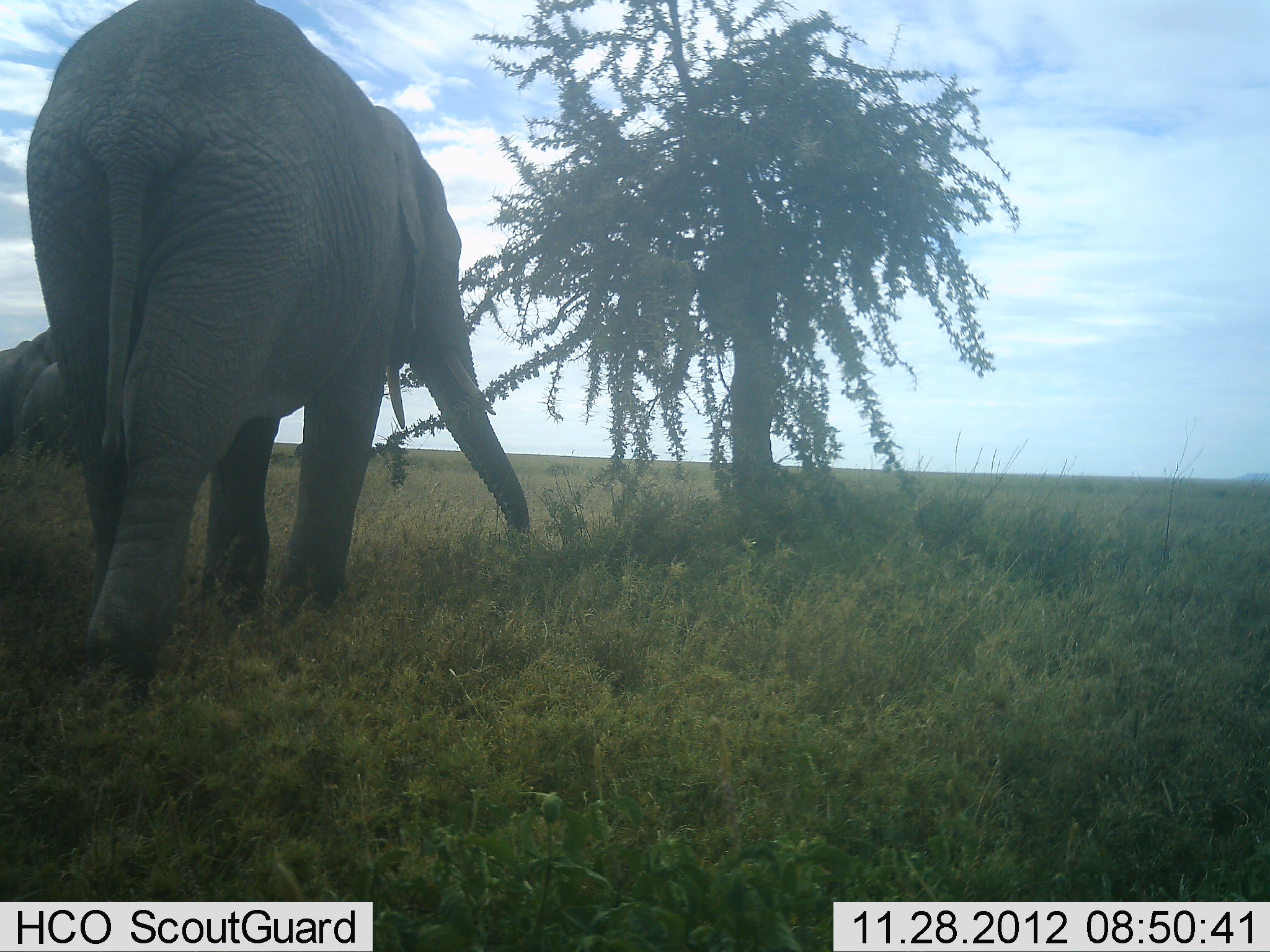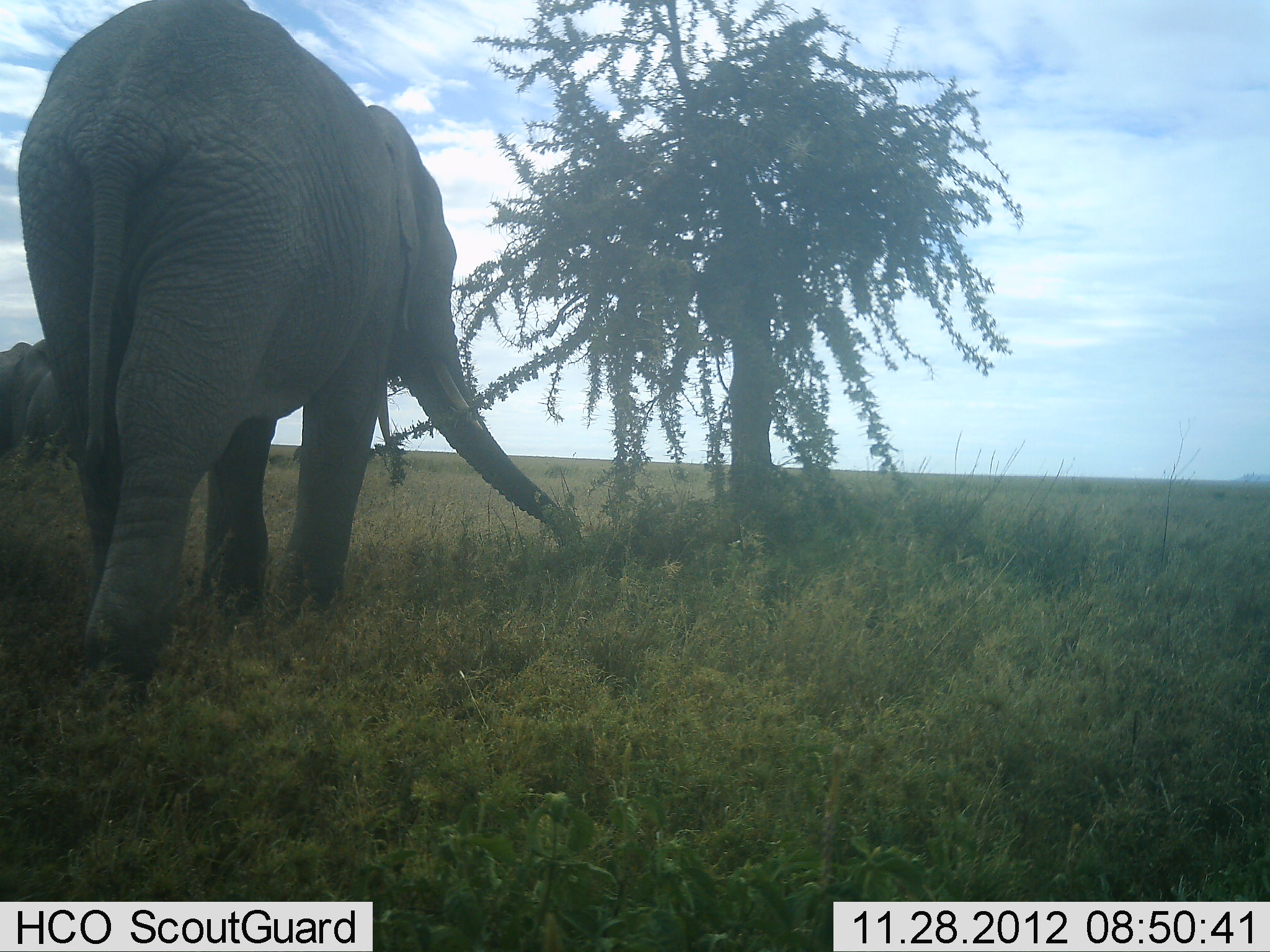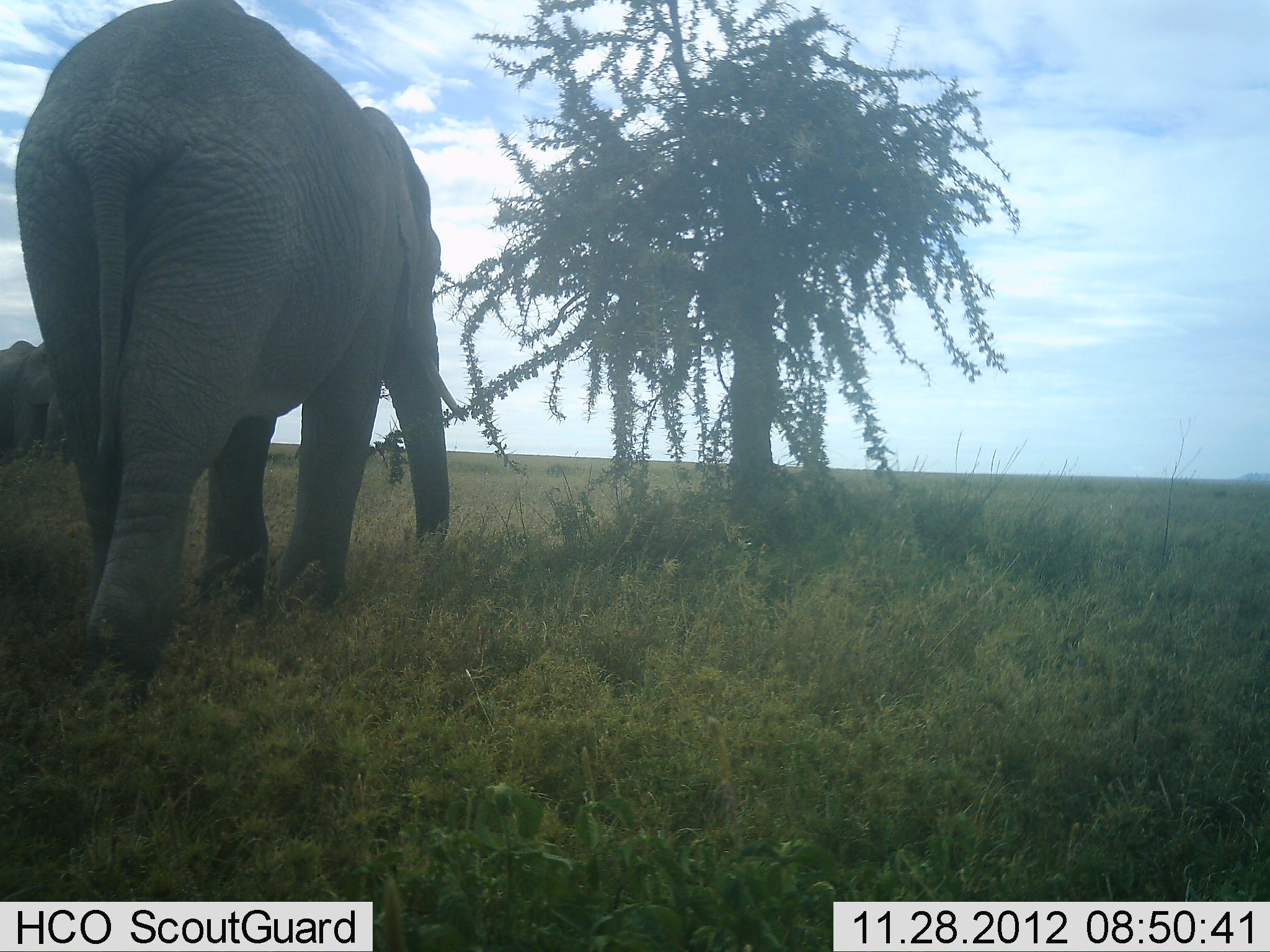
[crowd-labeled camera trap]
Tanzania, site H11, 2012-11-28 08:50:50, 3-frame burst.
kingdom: Animalia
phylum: Chordata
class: Mammalia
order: Proboscidea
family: Elephantidae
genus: Loxodonta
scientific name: Loxodonta africana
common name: african bush elephant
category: elephant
Elephant (african bush elephant) (Loxodonta africana), count 2. Behavior (volunteer vote fractions): standing 40%, resting 0%, moving 40%, interacting 0%. Young present (vote fraction): 0%. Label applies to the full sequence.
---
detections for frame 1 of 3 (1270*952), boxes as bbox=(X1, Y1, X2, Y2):
animal: bbox=(27, 1, 532, 712); bbox=(0, 325, 55, 448); bbox=(23, 362, 77, 461)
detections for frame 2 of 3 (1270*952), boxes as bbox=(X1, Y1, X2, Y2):
animal: bbox=(18, 0, 585, 716); bbox=(25, 338, 69, 455); bbox=(0, 338, 34, 444)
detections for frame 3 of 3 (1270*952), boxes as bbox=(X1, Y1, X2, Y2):
animal: bbox=(19, 0, 465, 720); bbox=(15, 342, 75, 461); bbox=(0, 341, 40, 456)